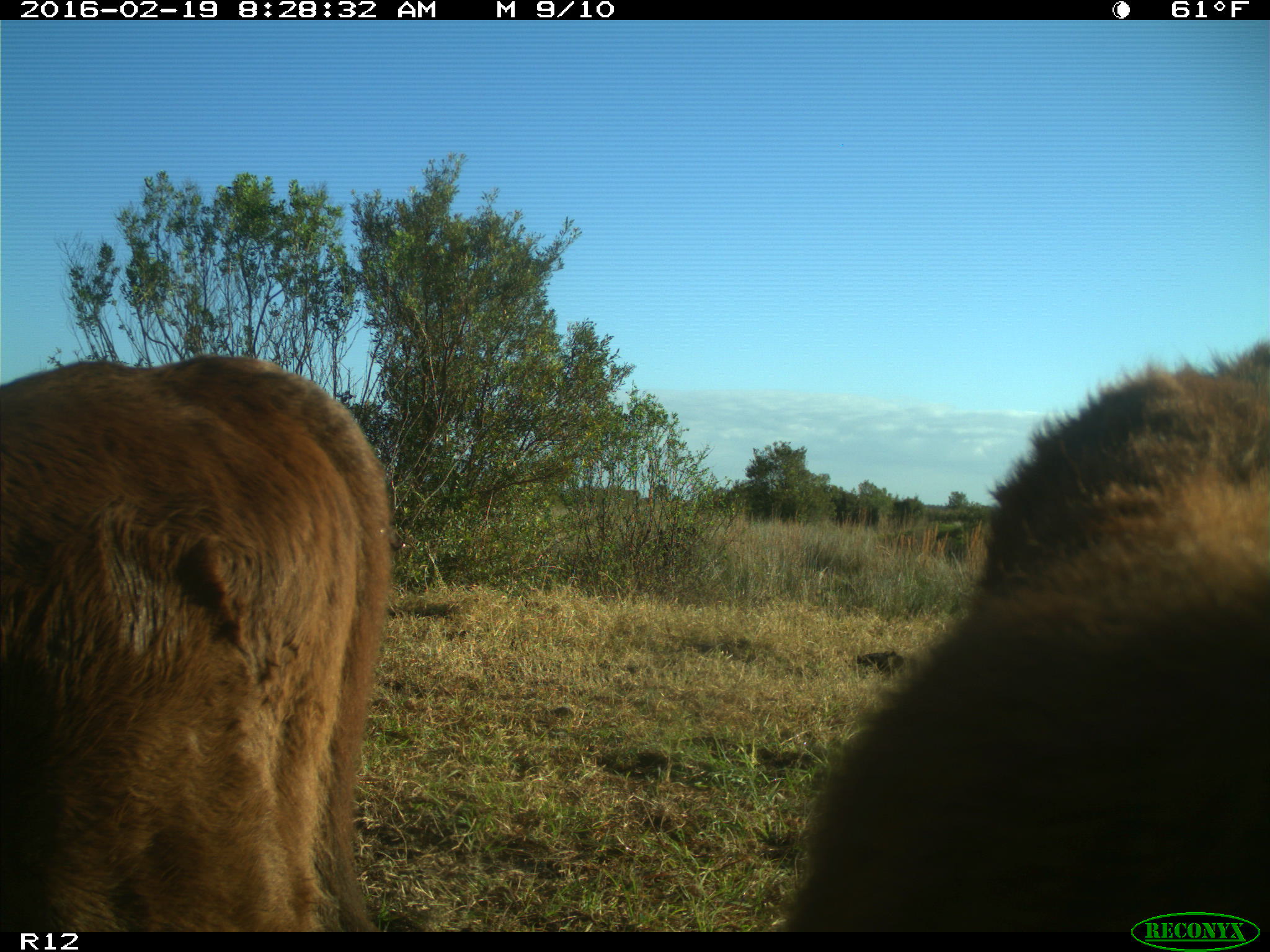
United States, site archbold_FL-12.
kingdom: Animalia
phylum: Chordata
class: Mammalia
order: Artiodactyla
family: Bovidae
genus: Bos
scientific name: Bos taurus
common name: domestic cow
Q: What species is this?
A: Bos taurus (domestic cow).